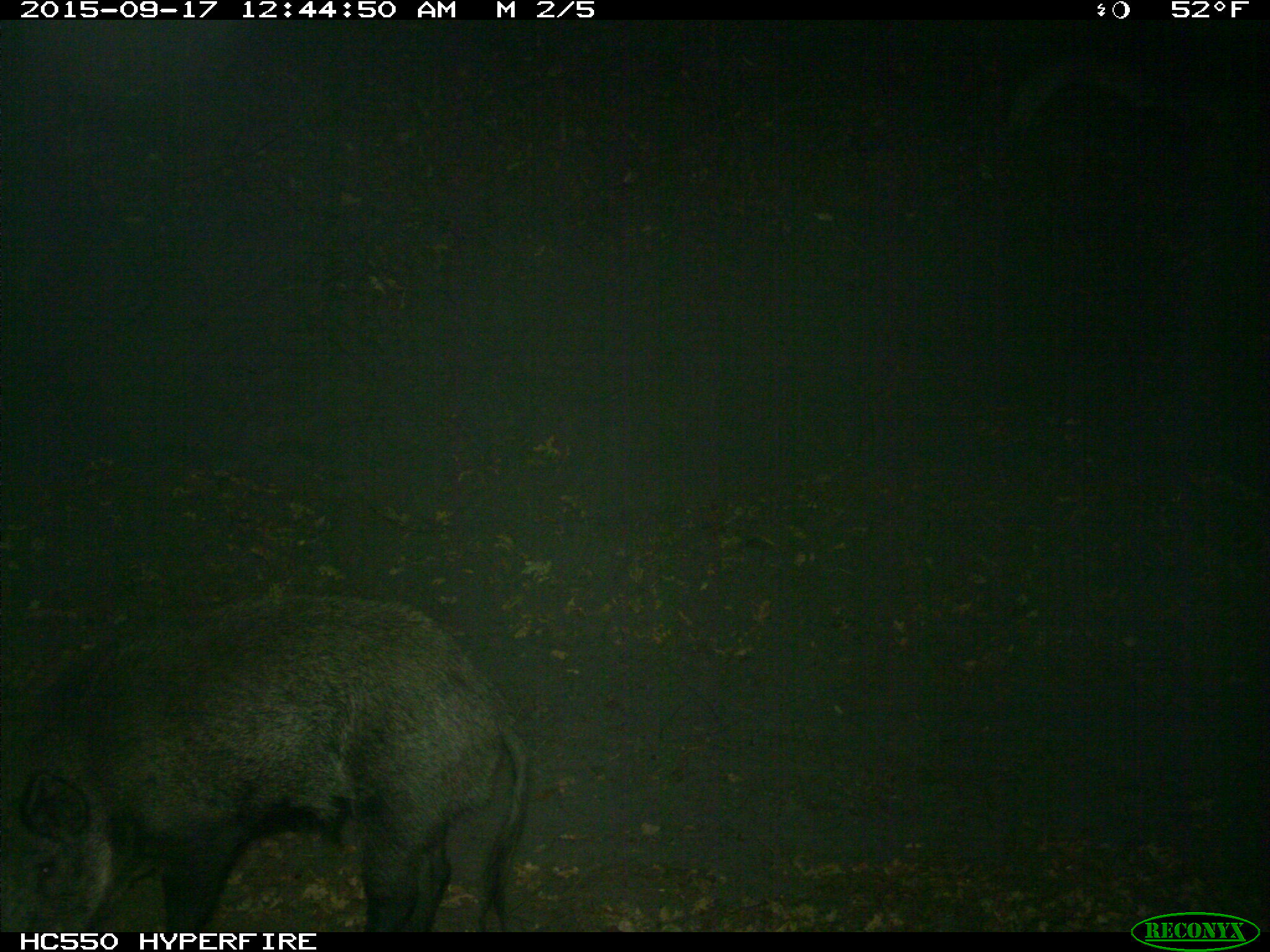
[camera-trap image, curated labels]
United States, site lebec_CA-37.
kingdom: Animalia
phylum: Chordata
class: Mammalia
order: Artiodactyla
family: Suidae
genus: Sus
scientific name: Sus scrofa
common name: wild boar